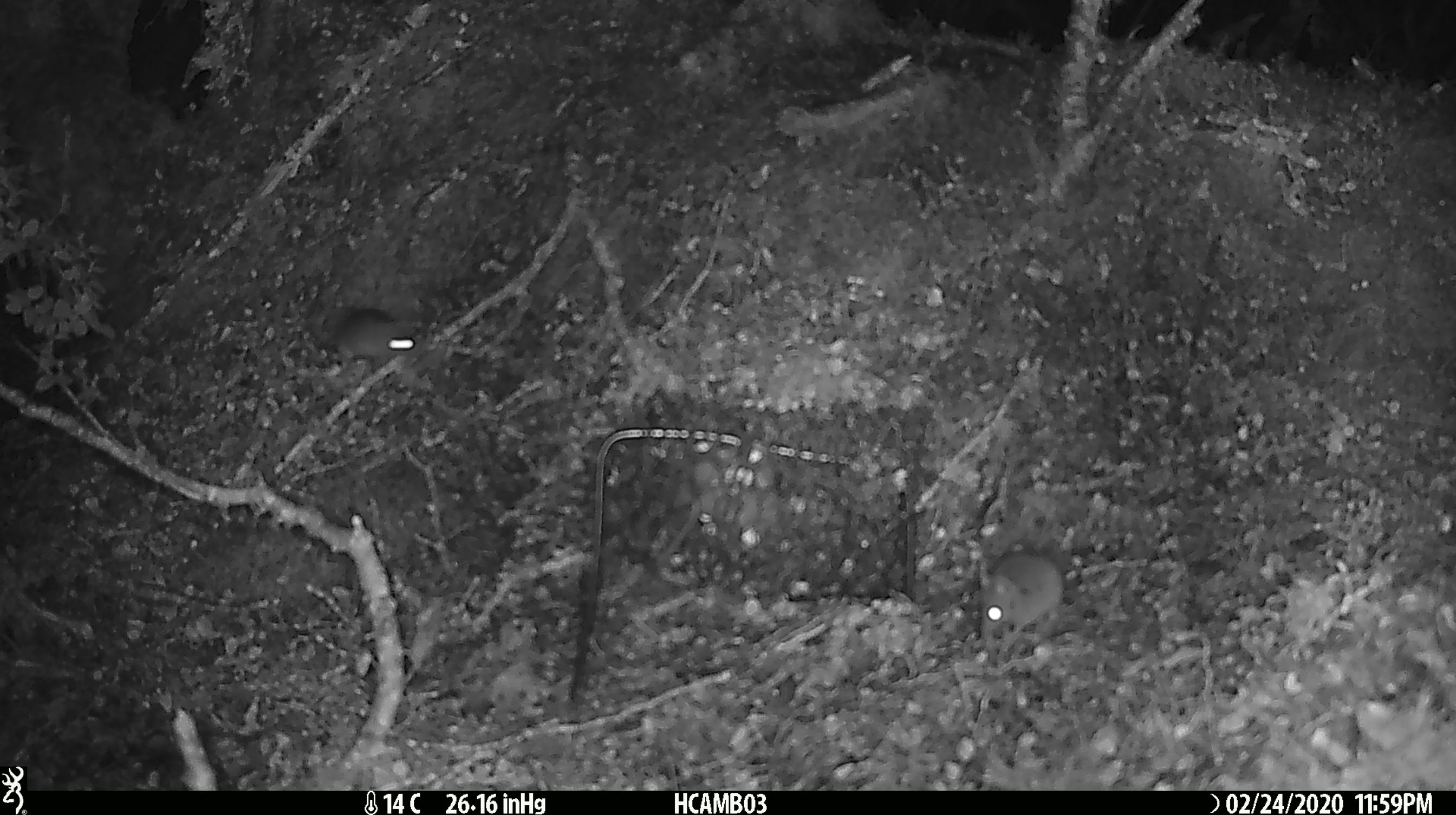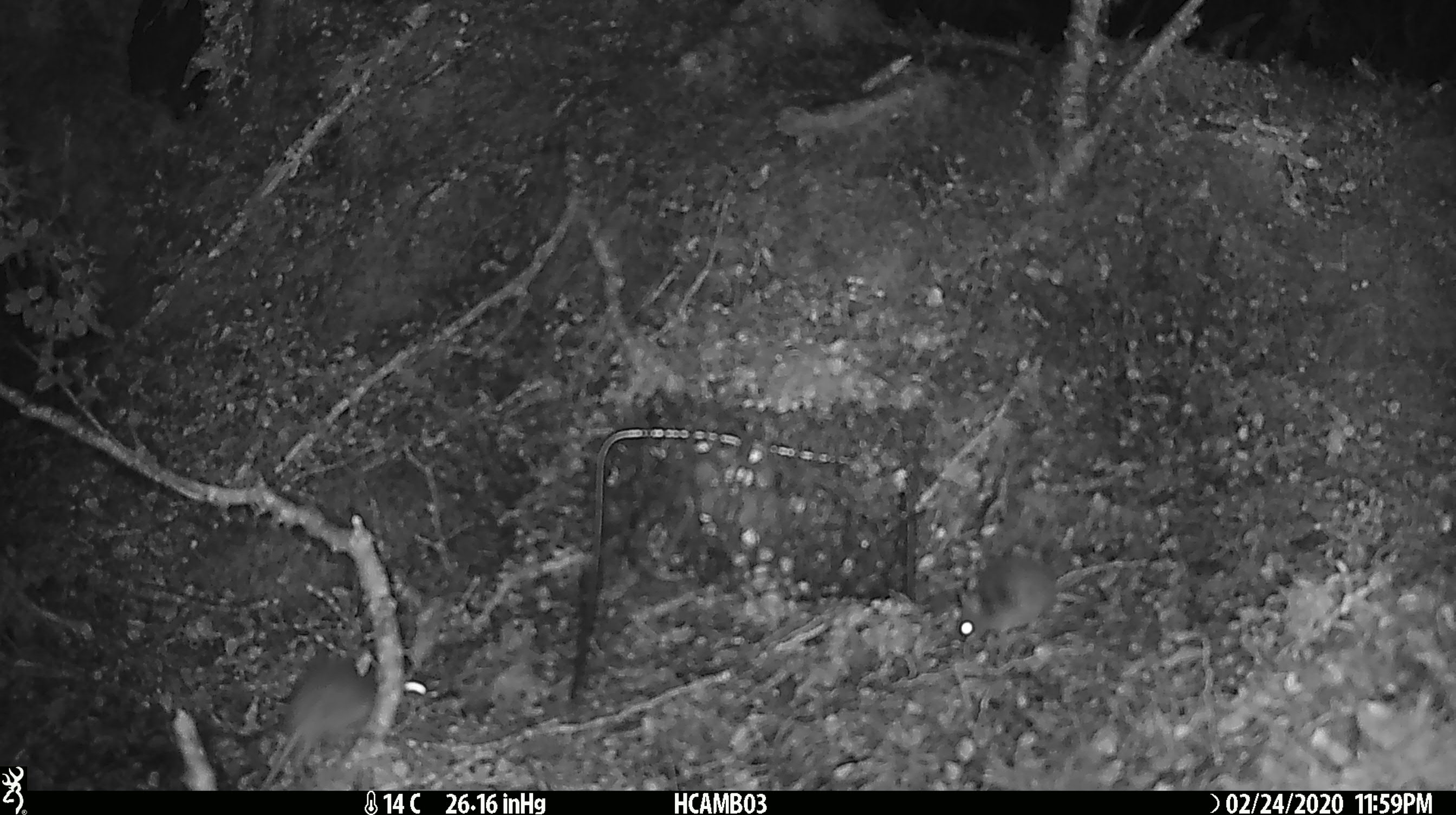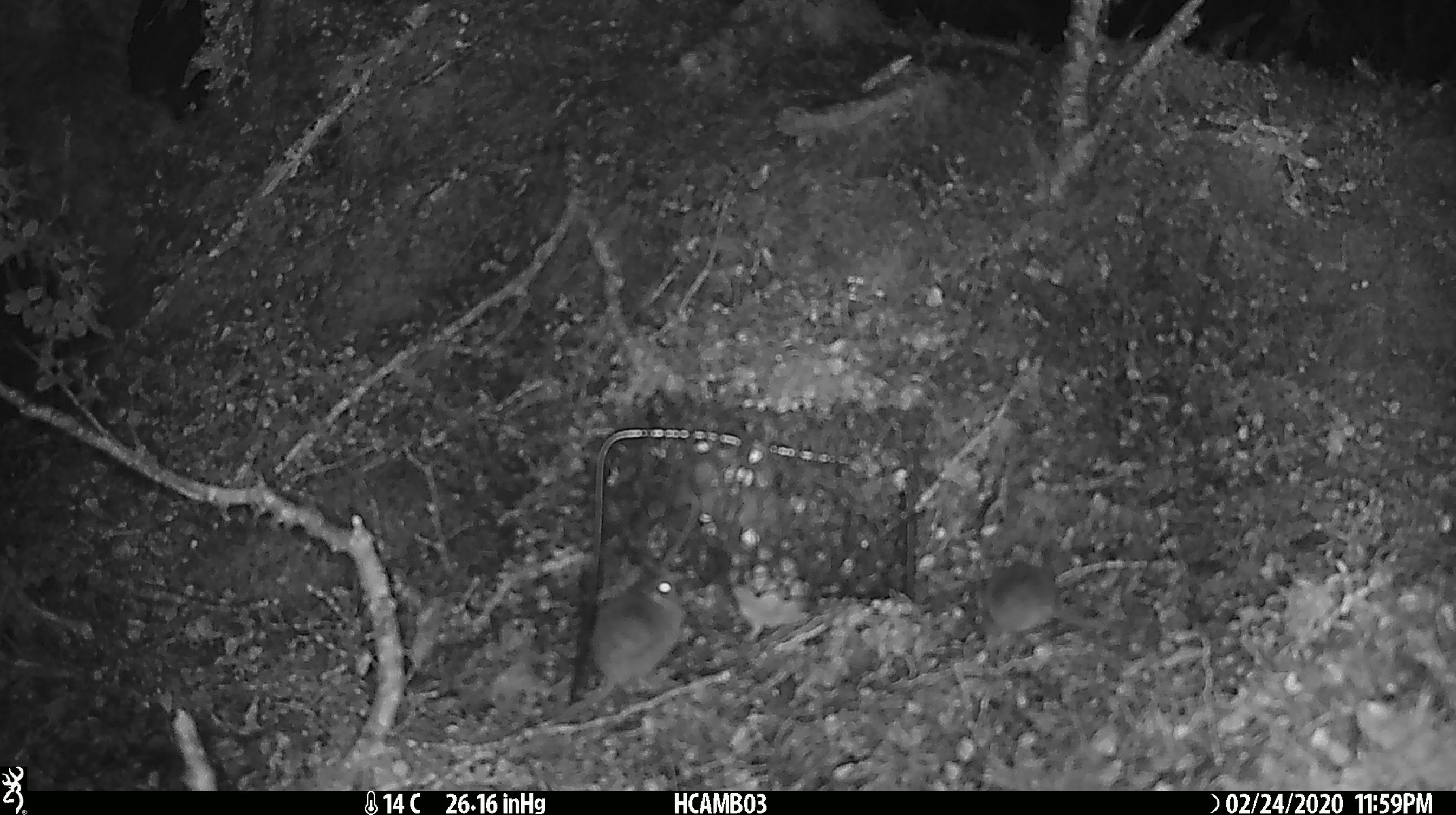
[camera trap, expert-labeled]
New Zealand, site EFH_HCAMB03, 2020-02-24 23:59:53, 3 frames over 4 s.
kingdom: Animalia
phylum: Chordata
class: Mammalia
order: Rodentia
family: Muridae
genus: Mus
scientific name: Mus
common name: mouse